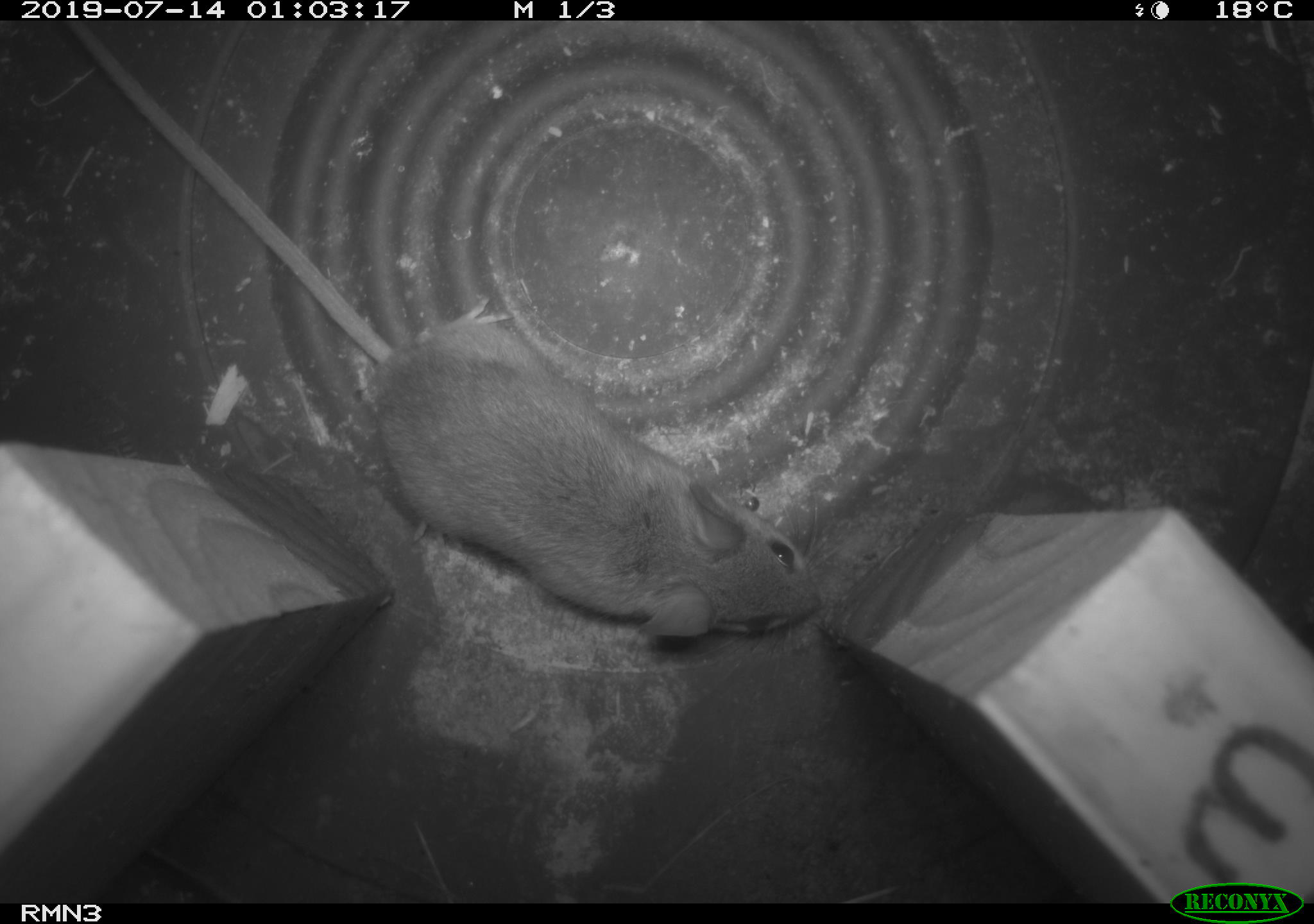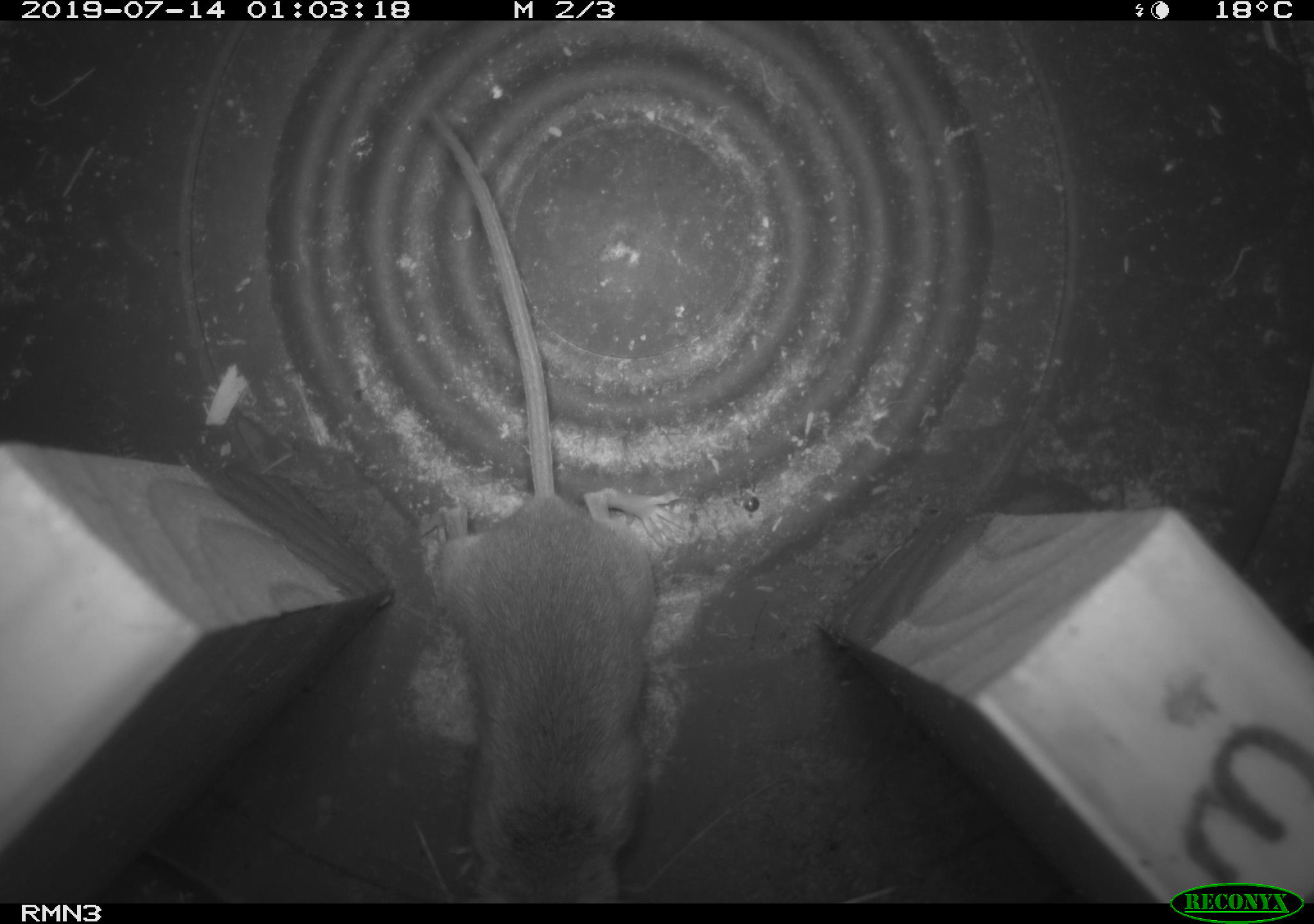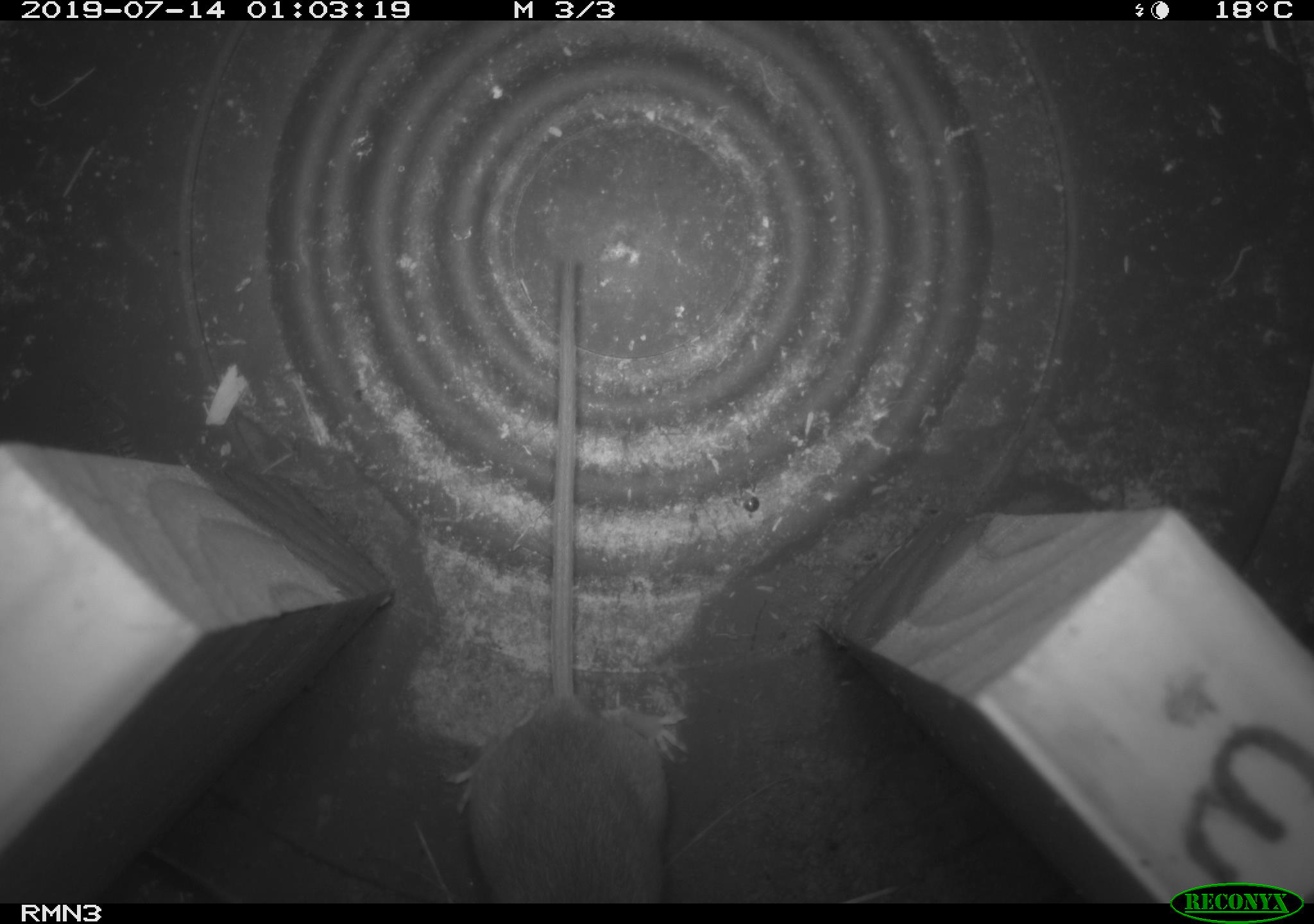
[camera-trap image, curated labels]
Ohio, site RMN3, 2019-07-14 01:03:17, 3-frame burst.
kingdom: Animalia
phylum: Chordata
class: Mammalia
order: Rodentia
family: Cricetidae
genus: Peromyscus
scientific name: Peromyscus leucopus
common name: white-footed mouse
White-footed mouse (Peromyscus leucopus).